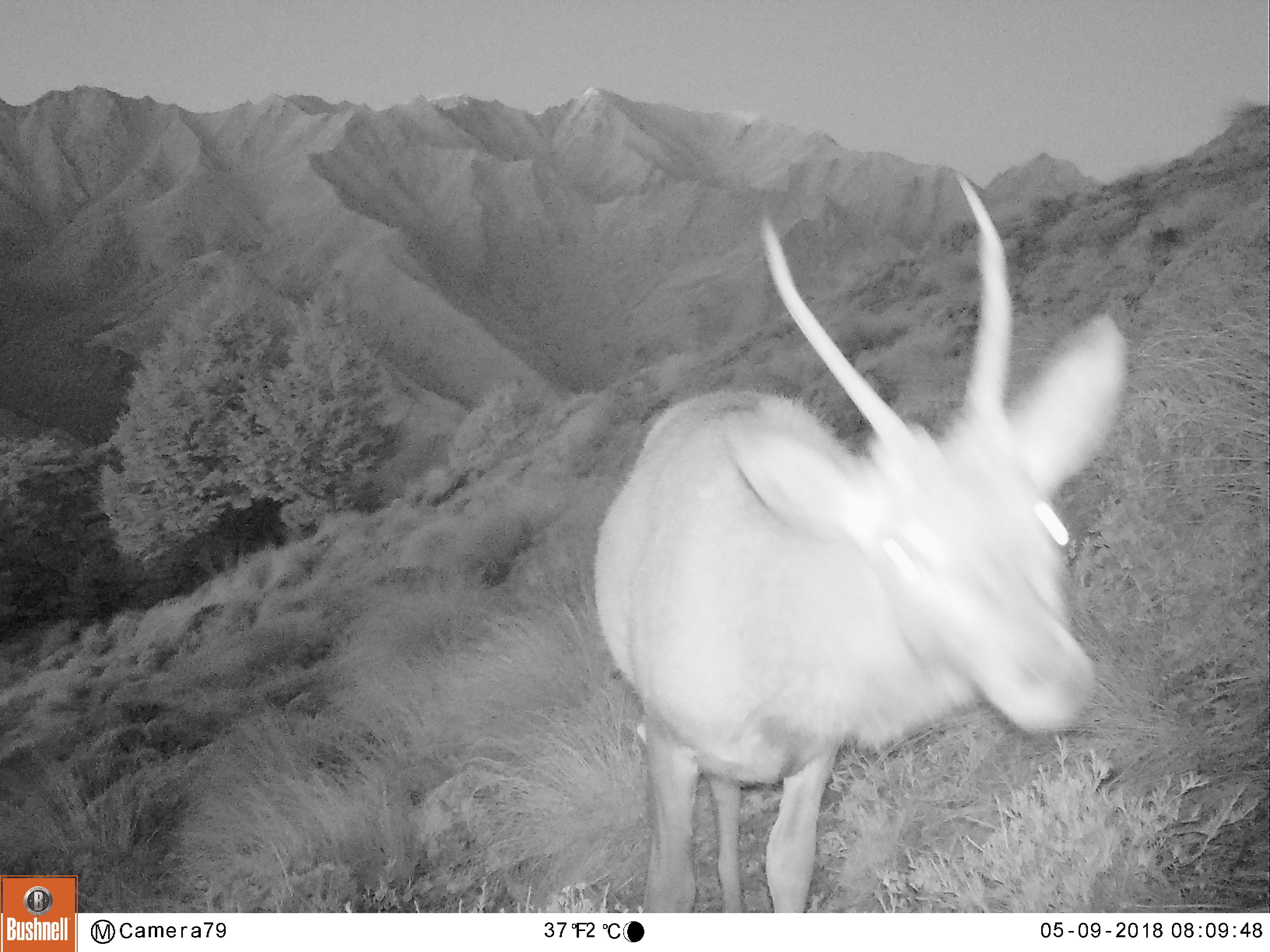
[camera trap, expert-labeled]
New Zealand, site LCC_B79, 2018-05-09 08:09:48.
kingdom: Animalia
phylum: Chordata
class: Mammalia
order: Artiodactyla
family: Cervidae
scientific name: Cervidae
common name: deer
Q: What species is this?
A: Deer (Cervidae).